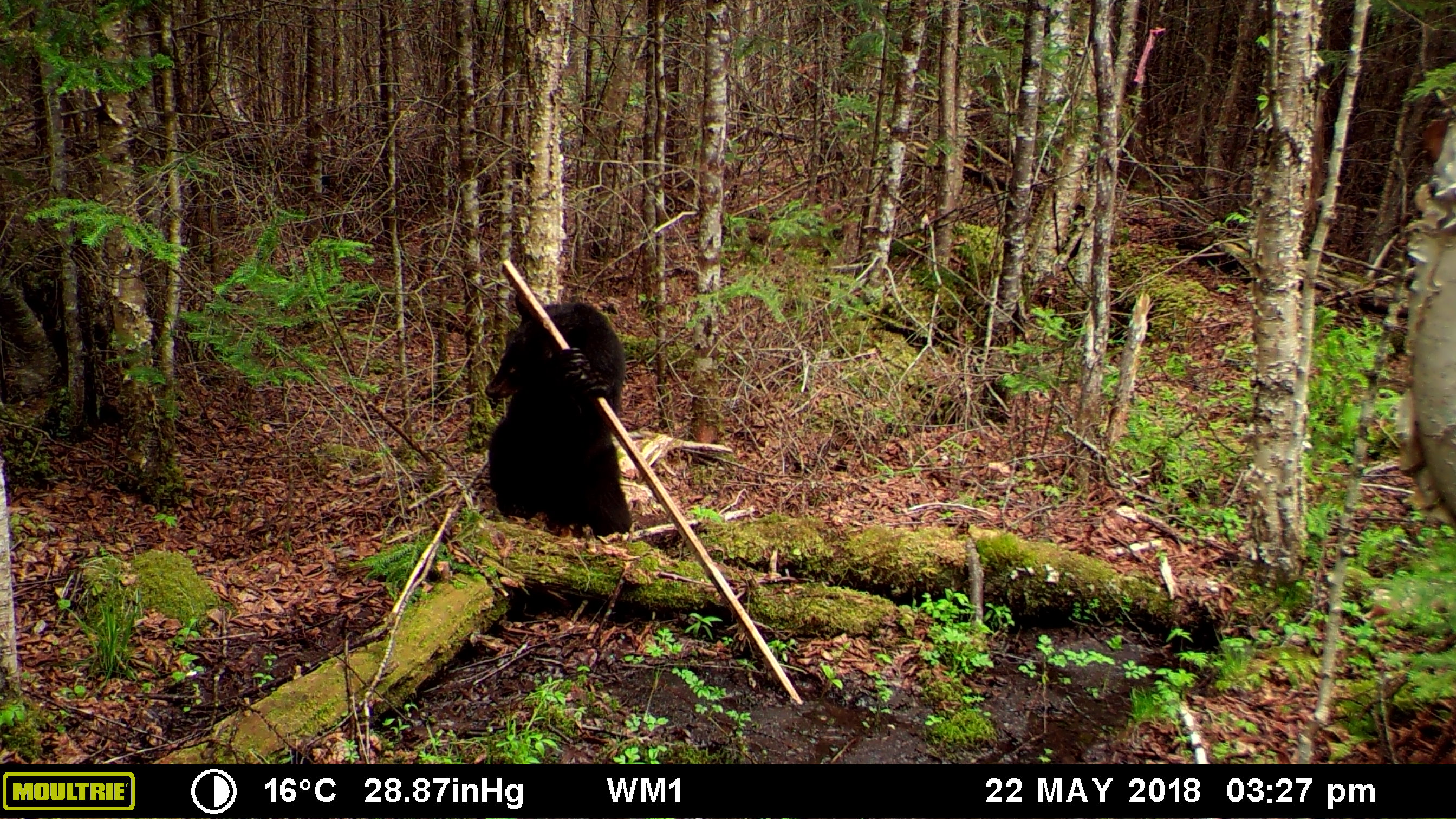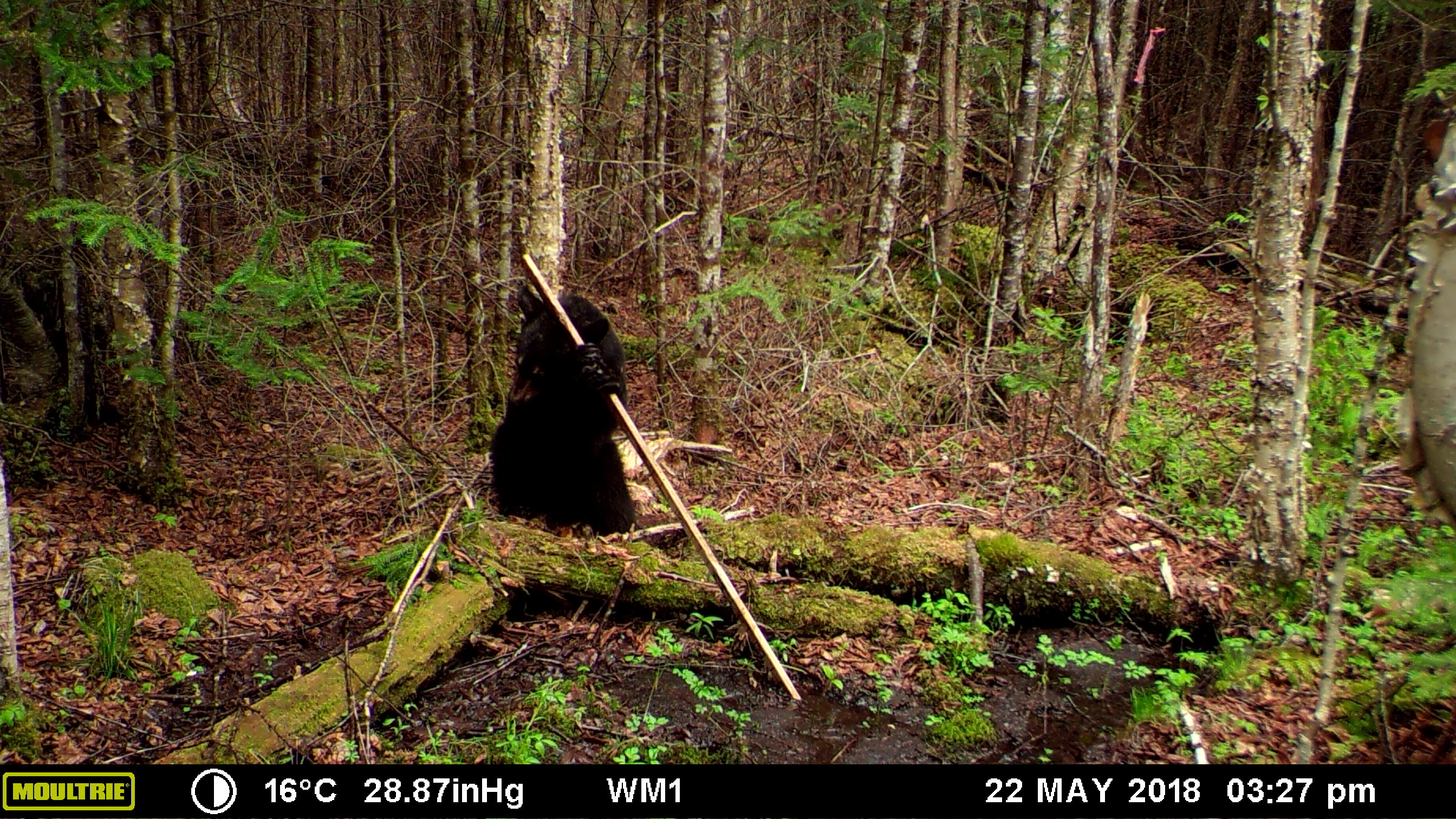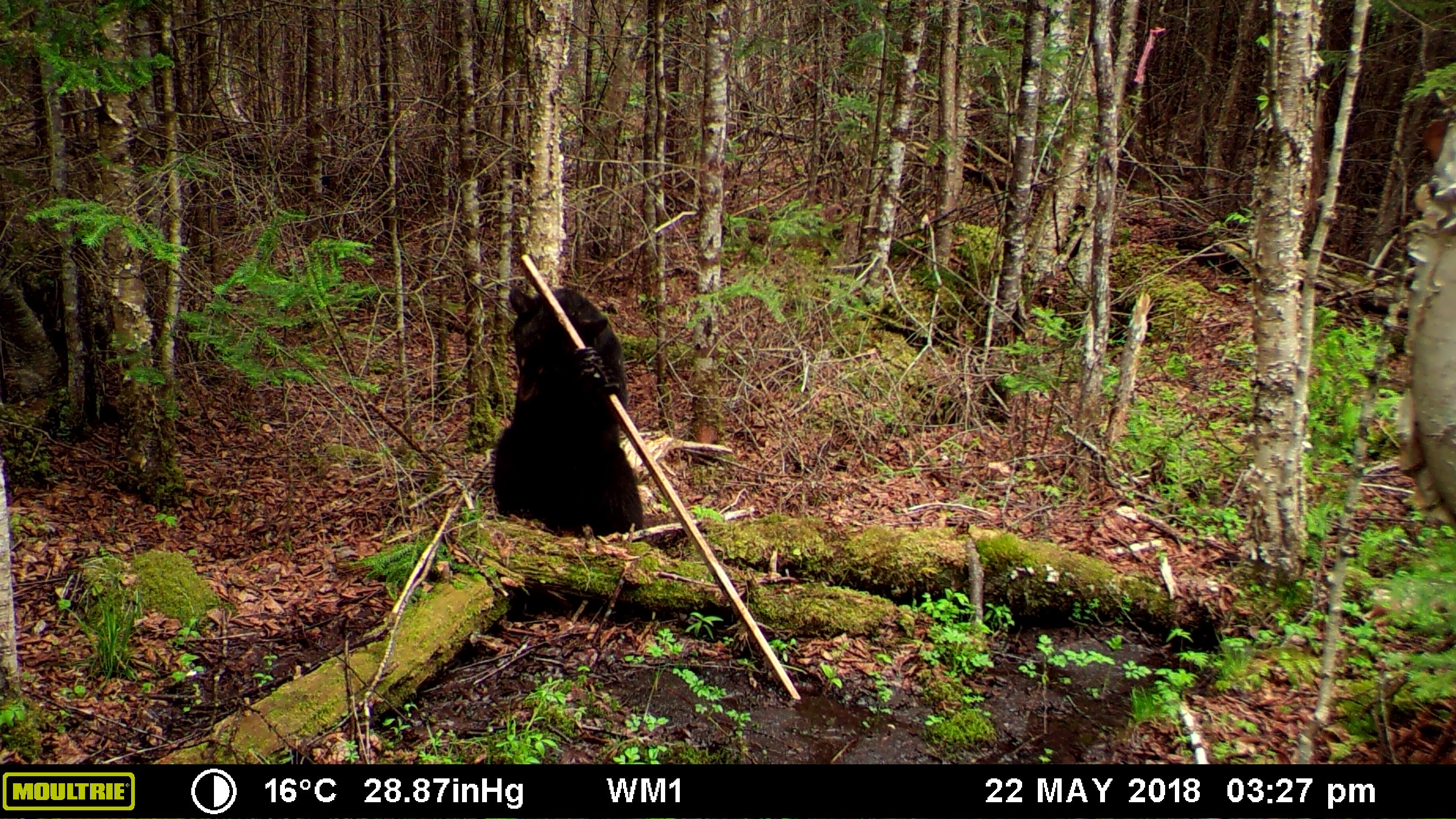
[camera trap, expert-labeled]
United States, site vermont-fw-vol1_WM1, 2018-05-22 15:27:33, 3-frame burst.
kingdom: Animalia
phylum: Chordata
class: Mammalia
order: Carnivora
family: Ursidae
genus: Ursus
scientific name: Ursus americanus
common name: black bear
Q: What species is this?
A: Black bear (Ursus americanus).